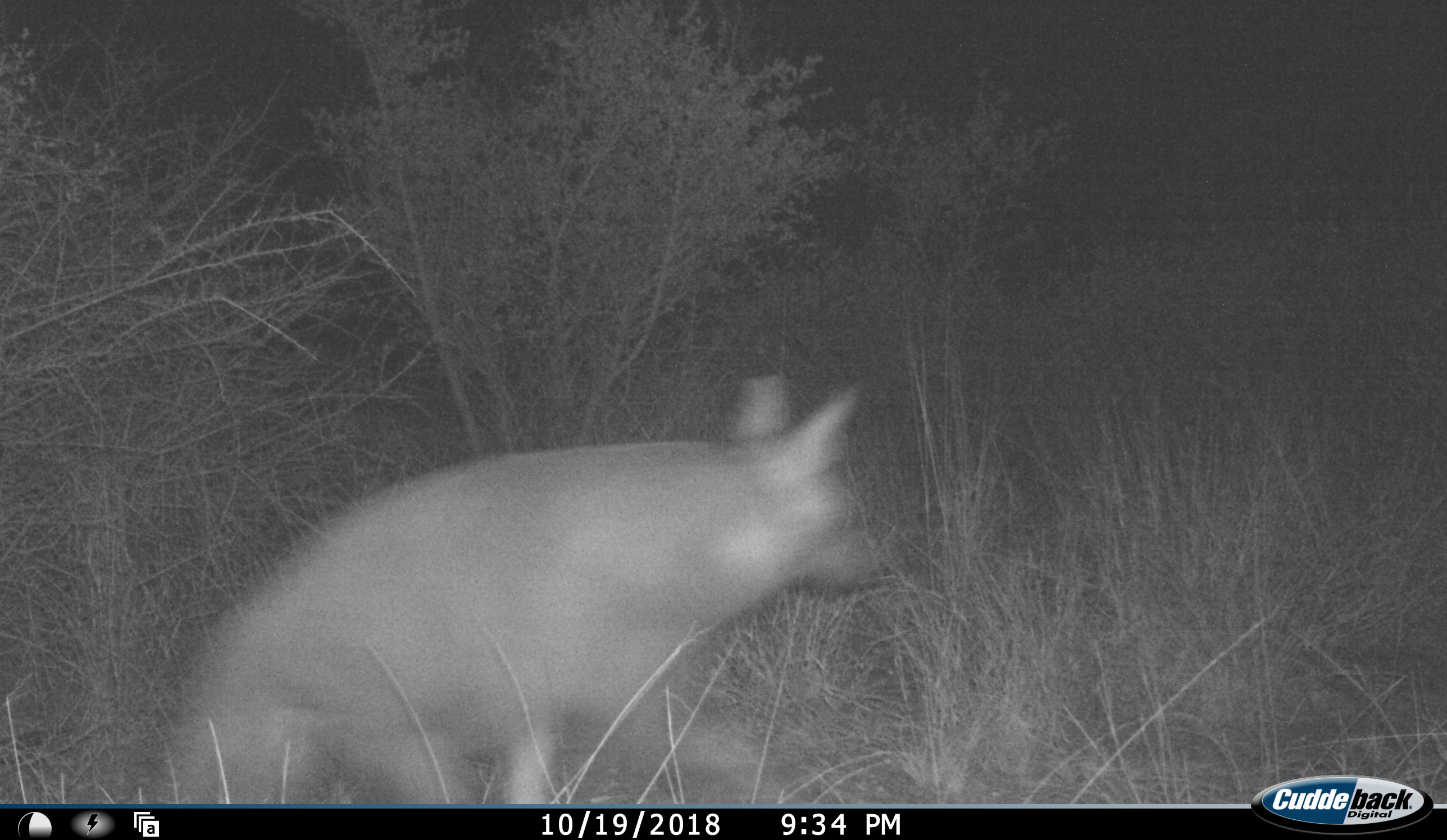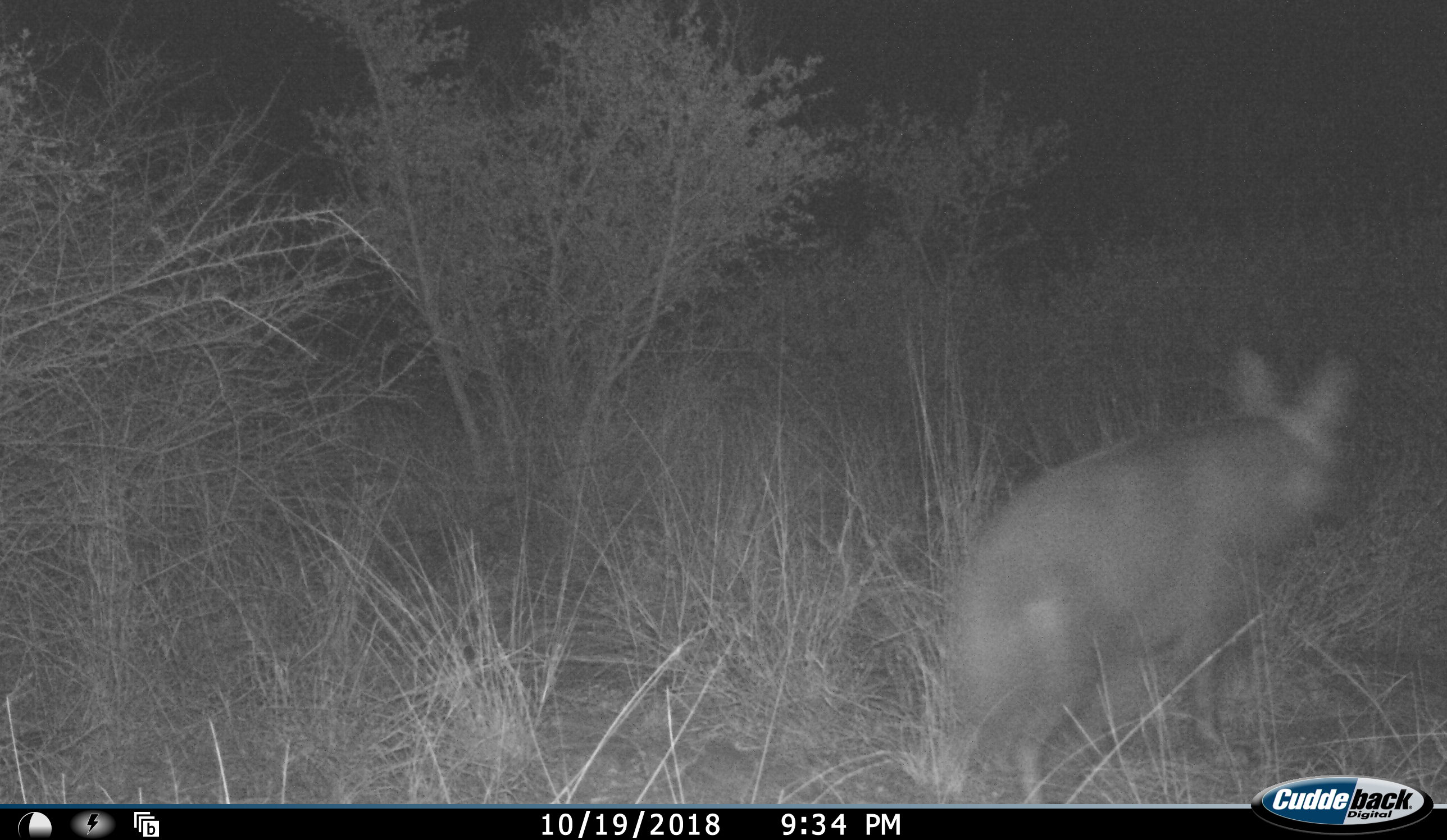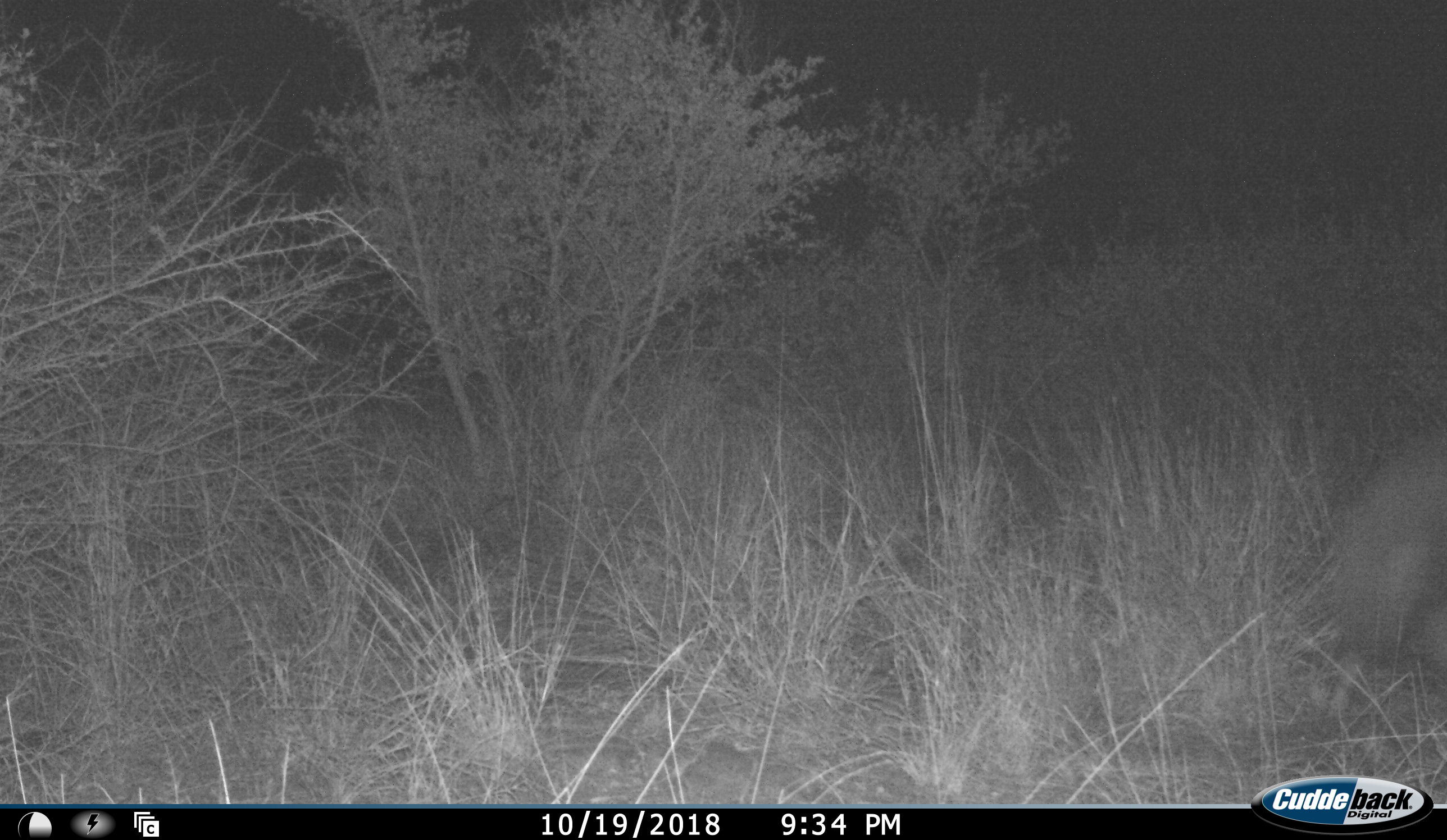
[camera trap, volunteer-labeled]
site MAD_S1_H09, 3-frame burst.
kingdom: Animalia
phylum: Chordata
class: Mammalia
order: Carnivora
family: Hyaenidae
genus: Parahyaena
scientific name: Parahyaena brunnea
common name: brown hyena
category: hyenabrown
Hyenabrown (brown hyena) (Parahyaena brunnea), count 1. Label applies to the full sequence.